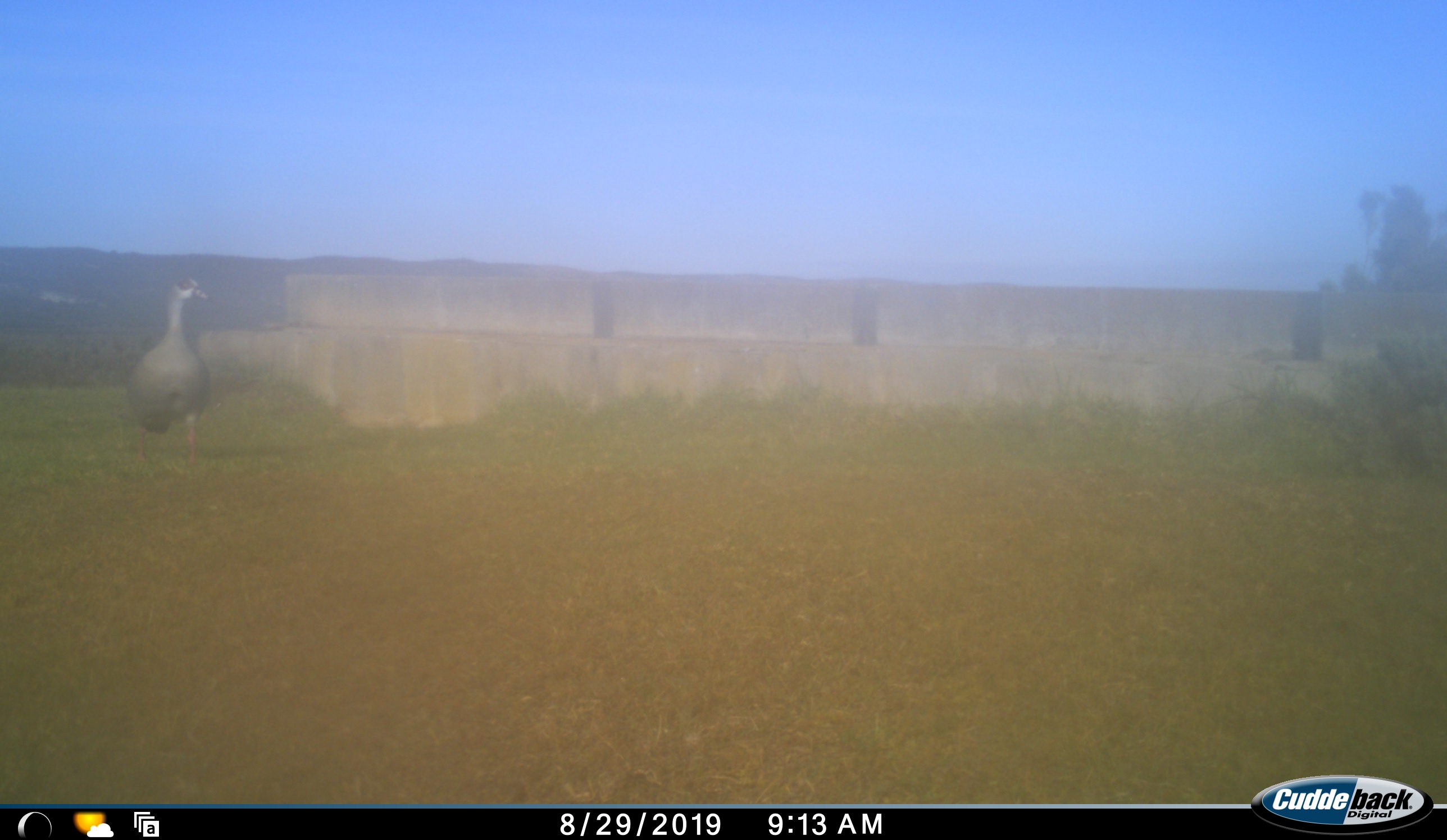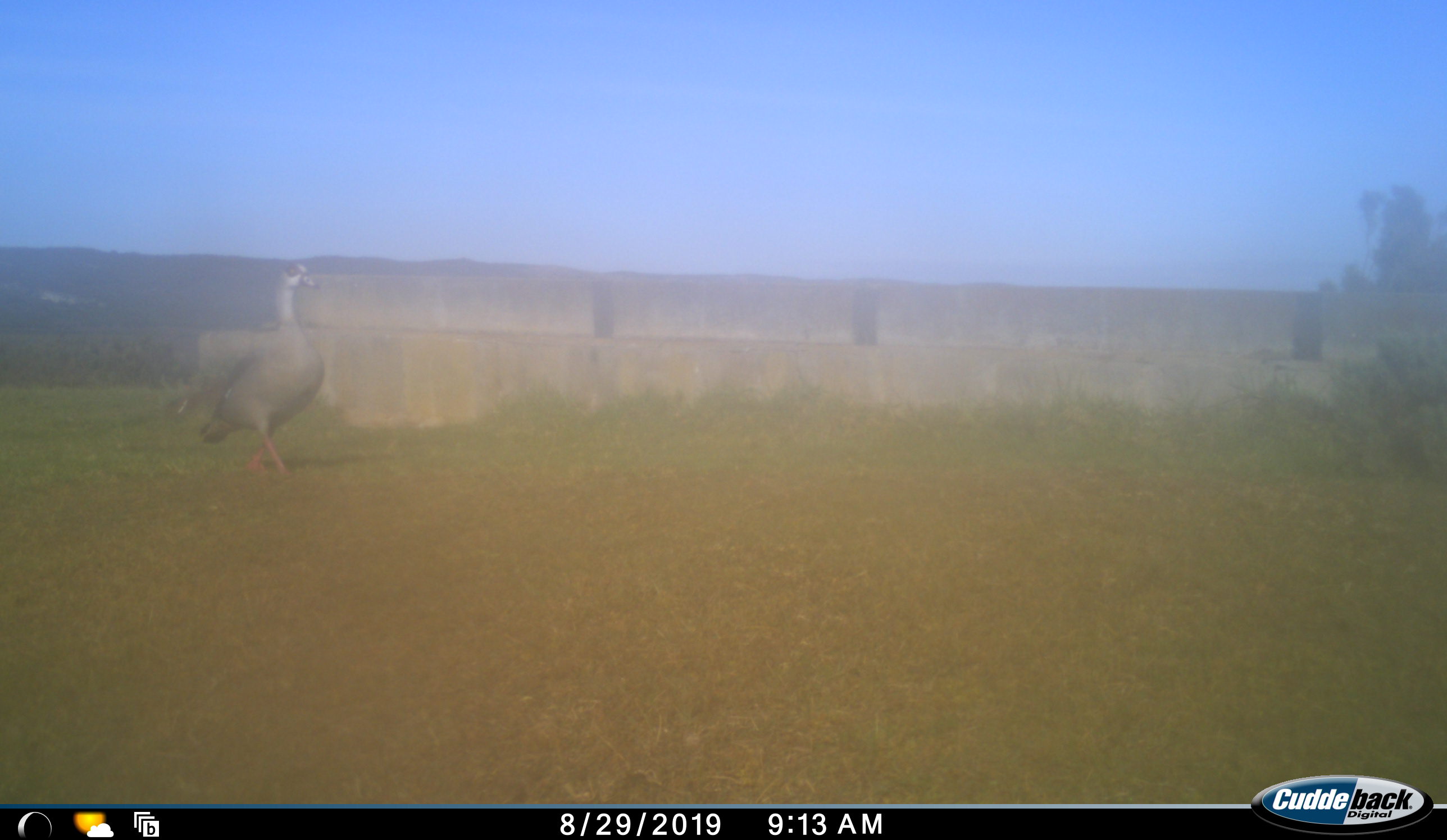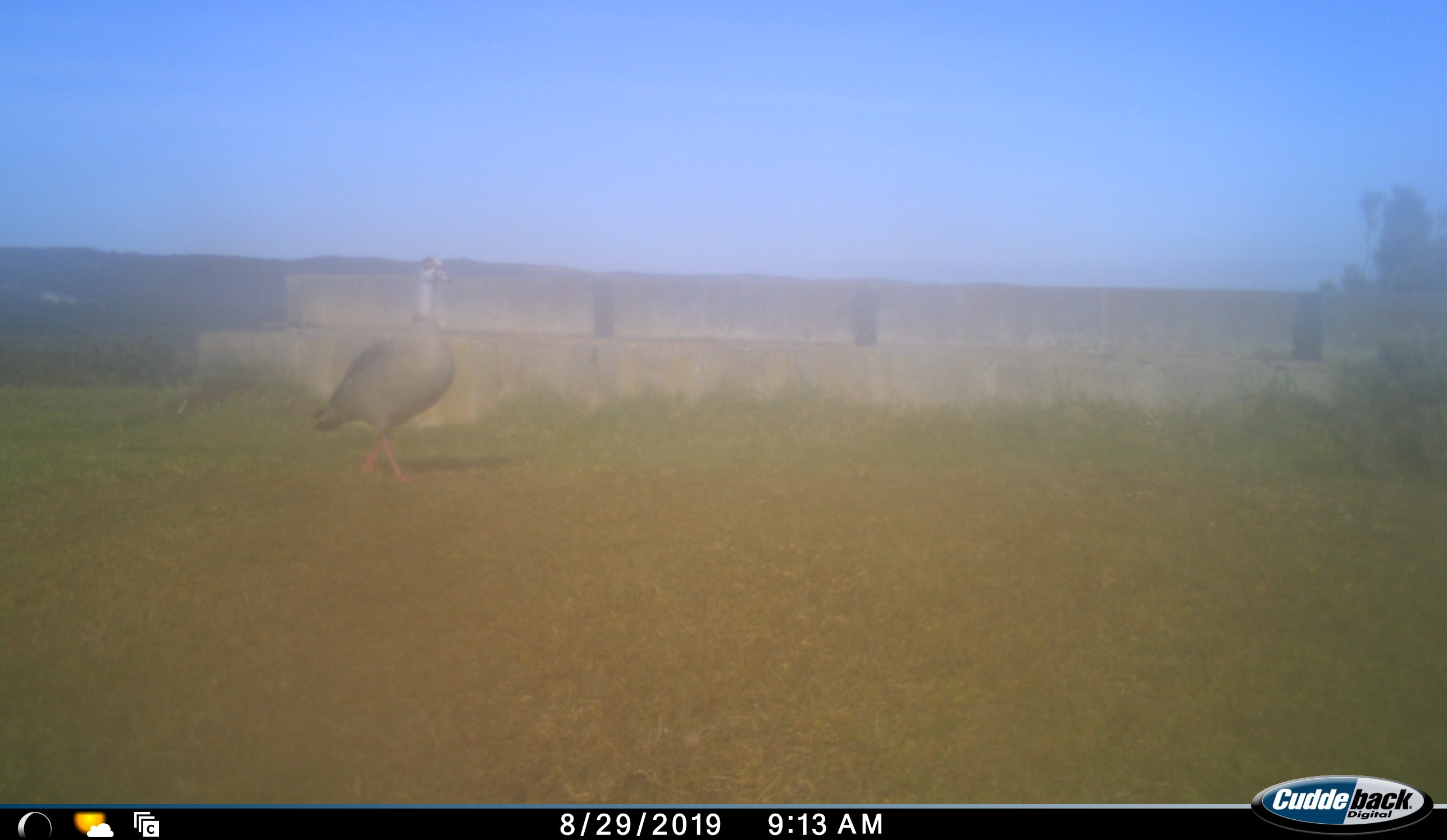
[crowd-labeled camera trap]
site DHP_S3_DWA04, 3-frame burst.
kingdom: Animalia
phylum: Chordata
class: Aves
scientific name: Aves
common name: bird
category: birdother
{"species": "birdother (bird) (Aves)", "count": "1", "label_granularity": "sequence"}